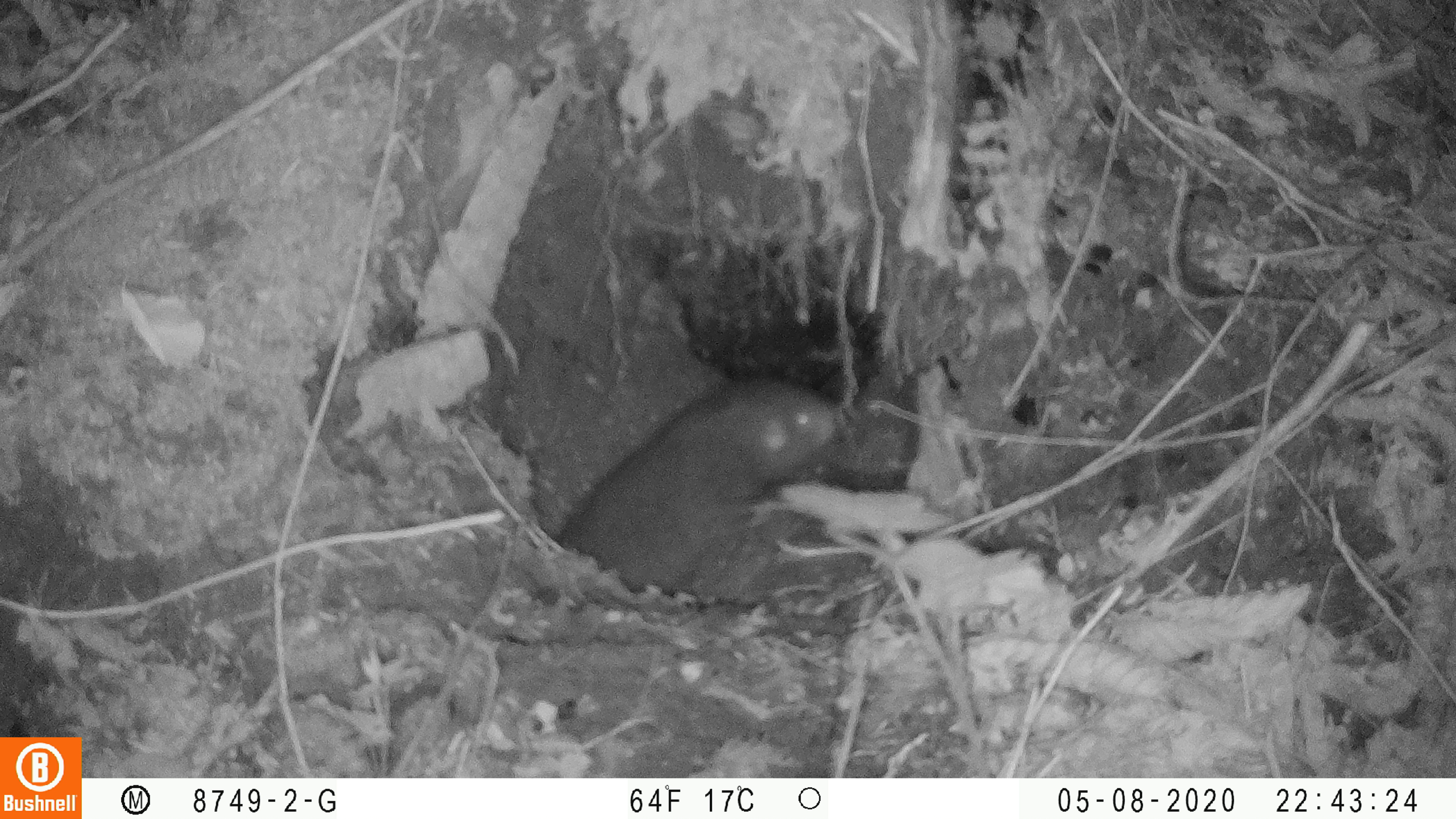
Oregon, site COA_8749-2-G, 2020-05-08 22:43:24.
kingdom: Animalia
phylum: Chordata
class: Mammalia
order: Rodentia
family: Aplodontiidae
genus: Aplodontia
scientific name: Aplodontia rufa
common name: mountain beaver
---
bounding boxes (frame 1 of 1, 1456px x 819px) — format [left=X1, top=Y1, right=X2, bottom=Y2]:
mountain beaver: [left=548, top=361, right=844, bottom=594]